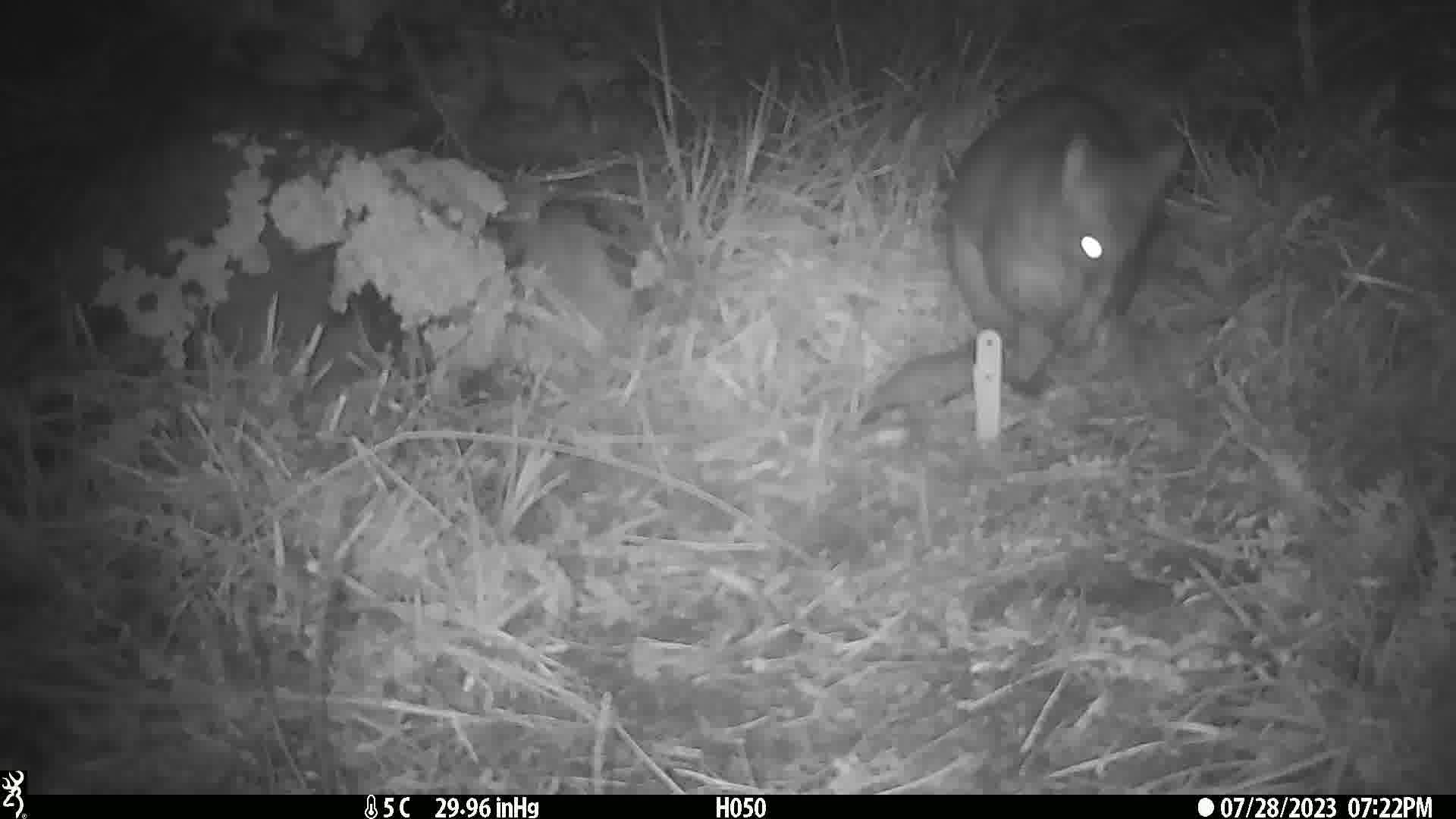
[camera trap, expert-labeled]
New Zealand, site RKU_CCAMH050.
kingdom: Animalia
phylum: Chordata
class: Mammalia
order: Diprotodontia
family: Phalangeridae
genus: Trichosurus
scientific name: Trichosurus vulpecula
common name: common brushtail possum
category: possum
Possum (common brushtail possum) (Trichosurus vulpecula).